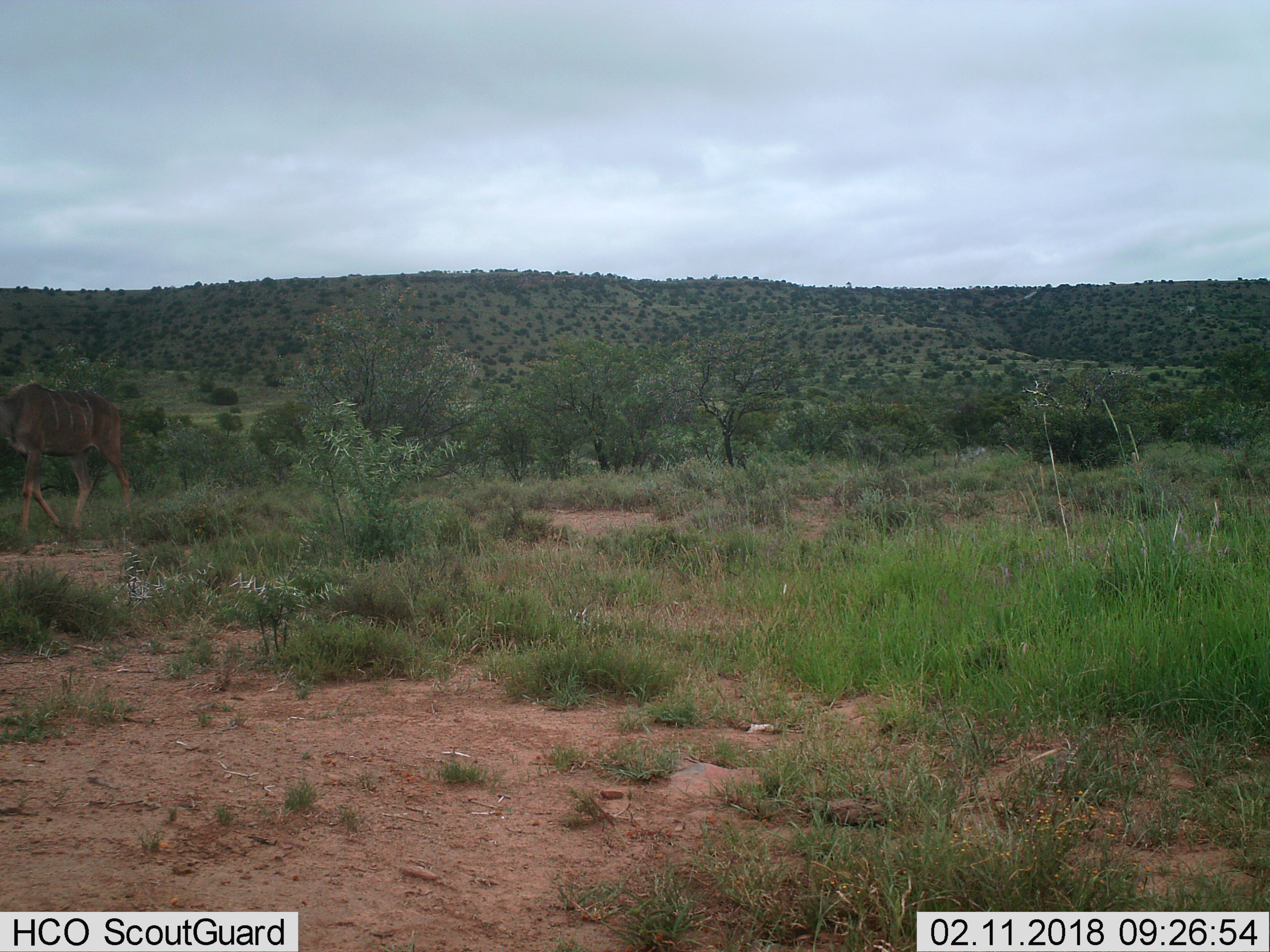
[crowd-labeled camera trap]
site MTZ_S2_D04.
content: unidentified animal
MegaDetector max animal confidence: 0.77